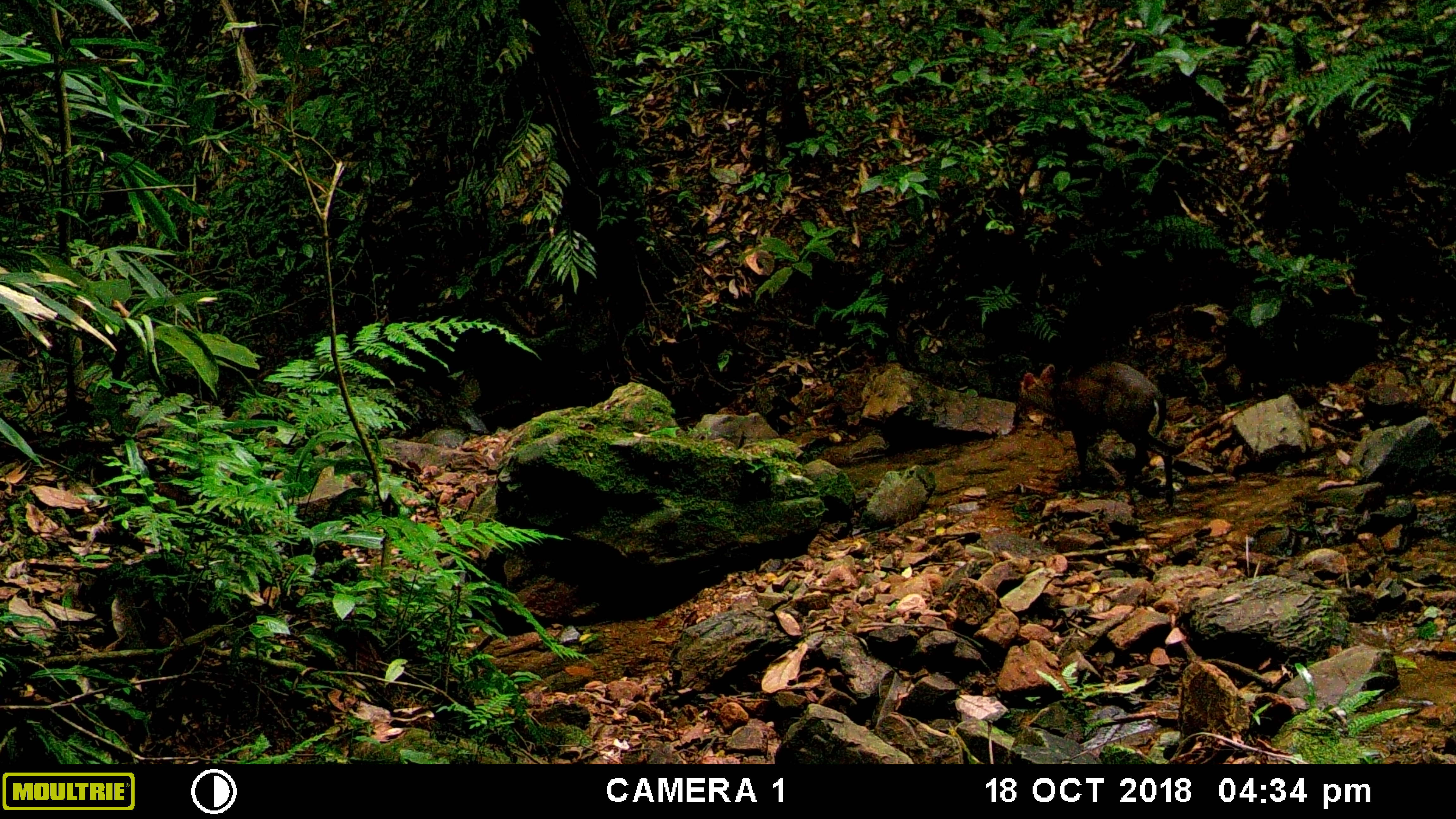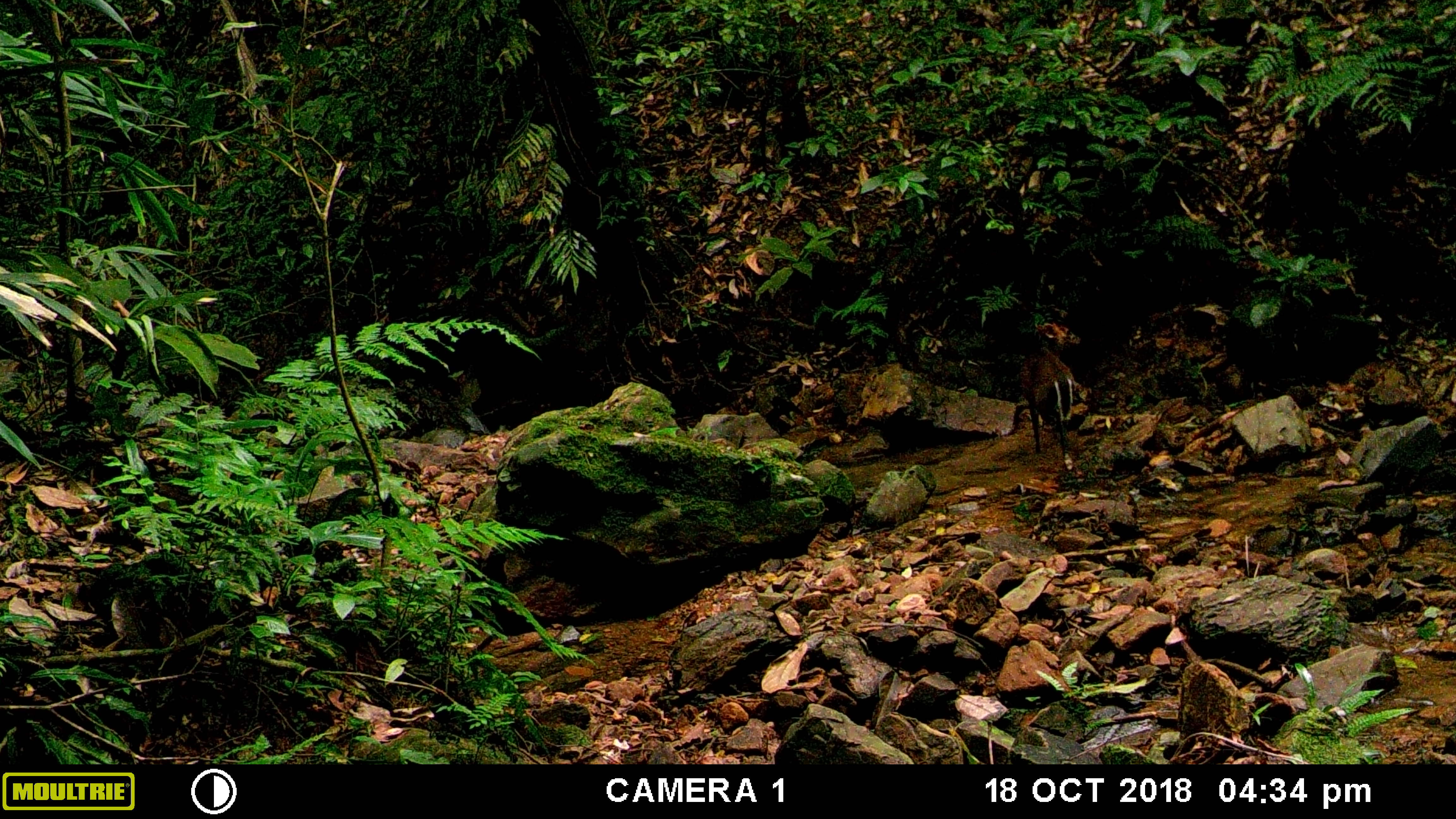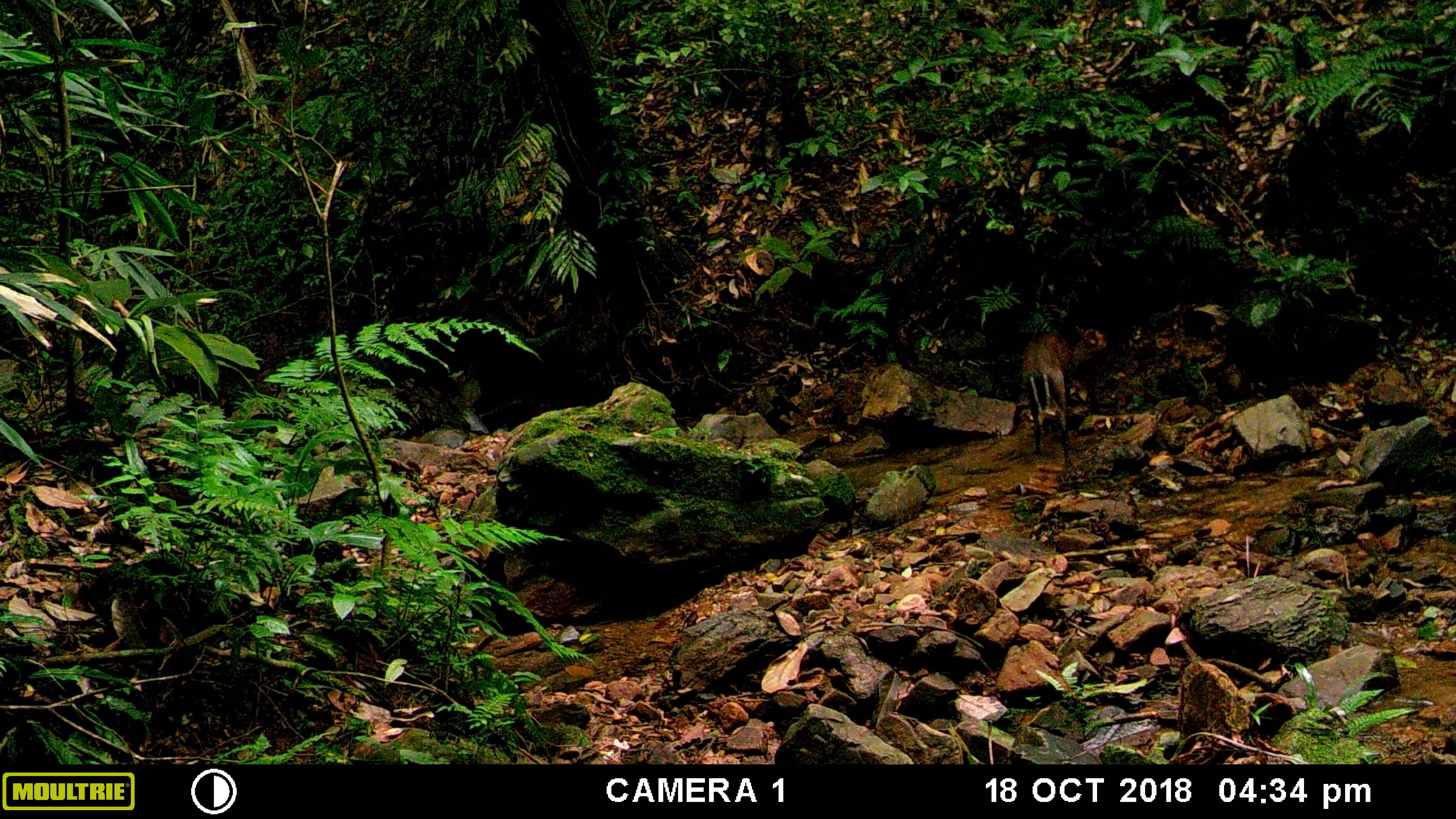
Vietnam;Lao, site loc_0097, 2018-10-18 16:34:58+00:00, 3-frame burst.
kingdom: Animalia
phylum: Chordata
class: Mammalia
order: Artiodactyla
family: Cervidae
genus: Muntiacus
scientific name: Muntiacus rooseveltorum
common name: roosevelt's muntjac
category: roosevelts muntjac group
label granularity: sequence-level